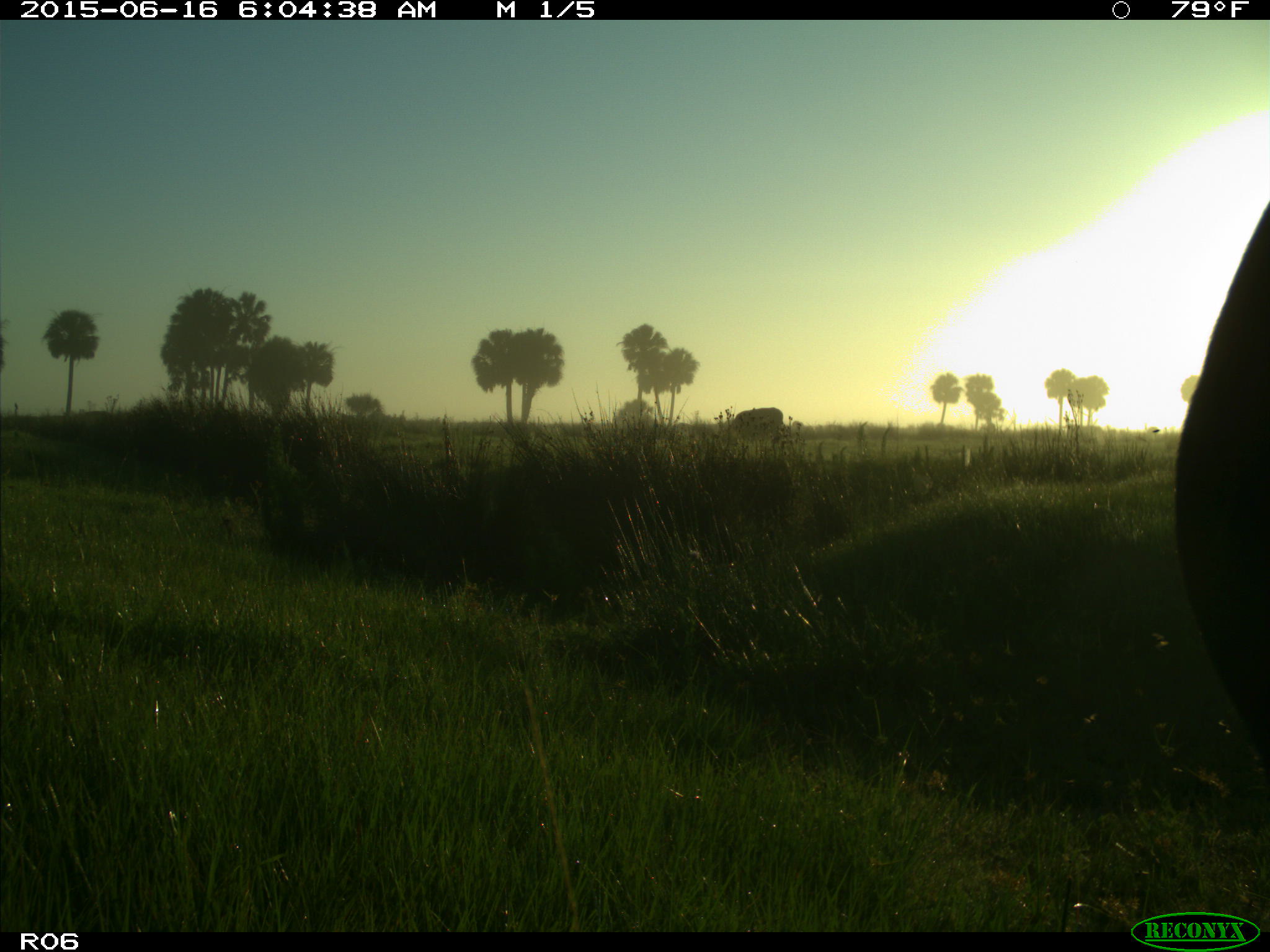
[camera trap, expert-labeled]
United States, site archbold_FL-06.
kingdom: Animalia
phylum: Chordata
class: Mammalia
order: Artiodactyla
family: Bovidae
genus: Bos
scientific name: Bos taurus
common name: domestic cow